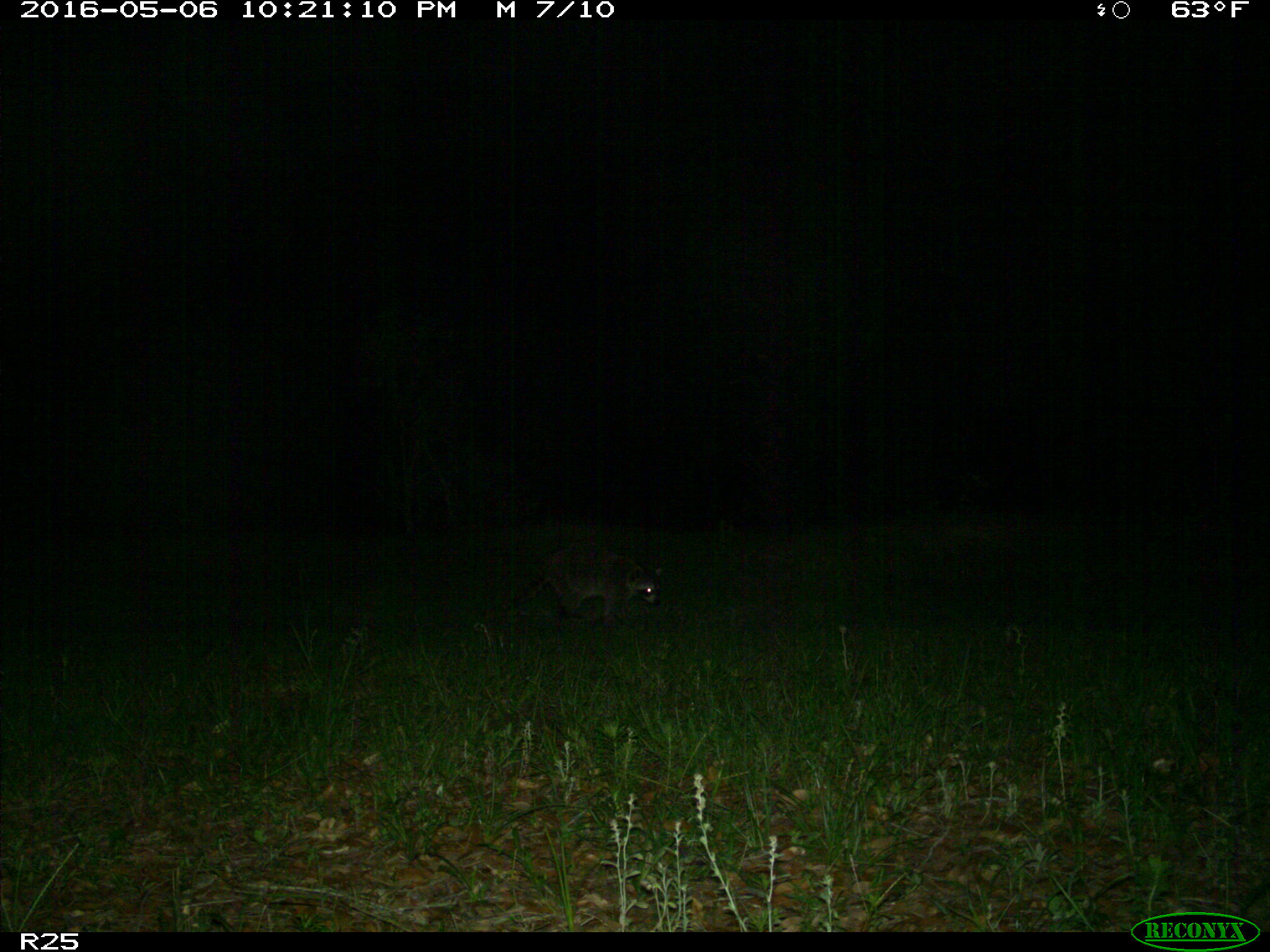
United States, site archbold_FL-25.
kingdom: Animalia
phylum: Chordata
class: Mammalia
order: Carnivora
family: Procyonidae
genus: Procyon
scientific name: Procyon lotor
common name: common raccoon